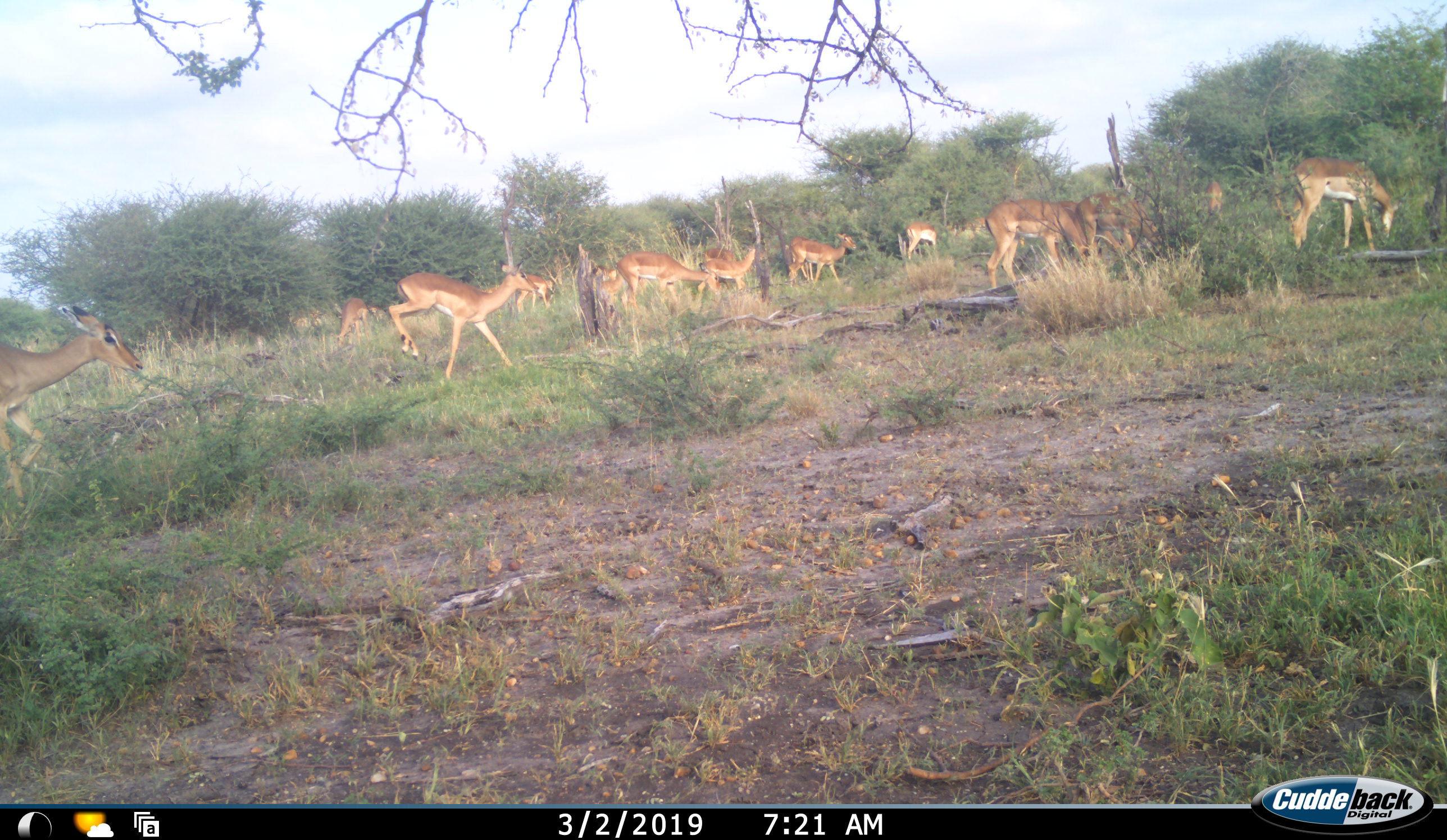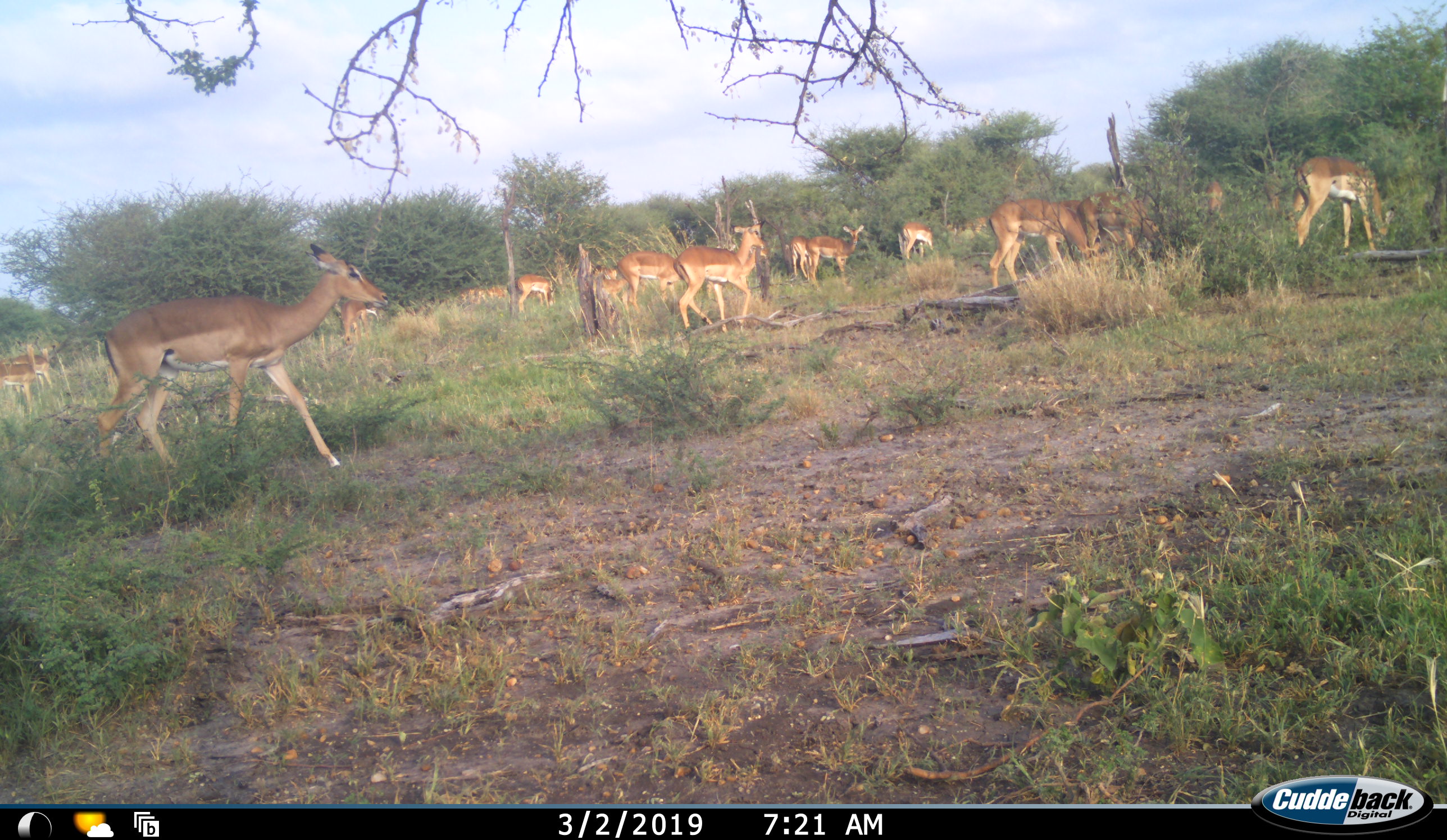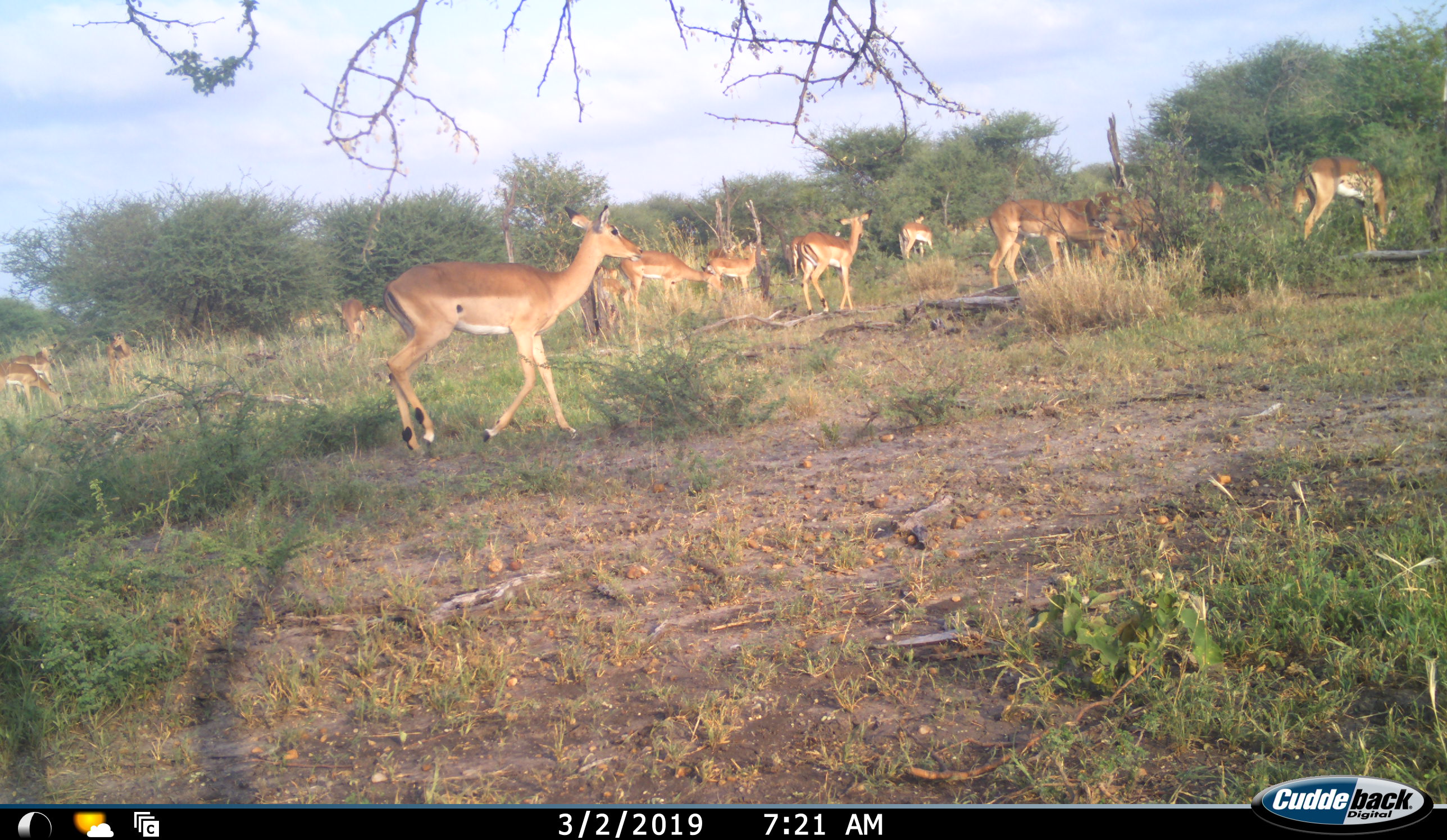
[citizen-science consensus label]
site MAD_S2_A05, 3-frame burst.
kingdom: Animalia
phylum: Chordata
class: Mammalia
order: Artiodactyla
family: Bovidae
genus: Aepyceros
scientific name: Aepyceros melampus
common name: impala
Impala (Aepyceros melampus), count 11-50. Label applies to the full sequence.